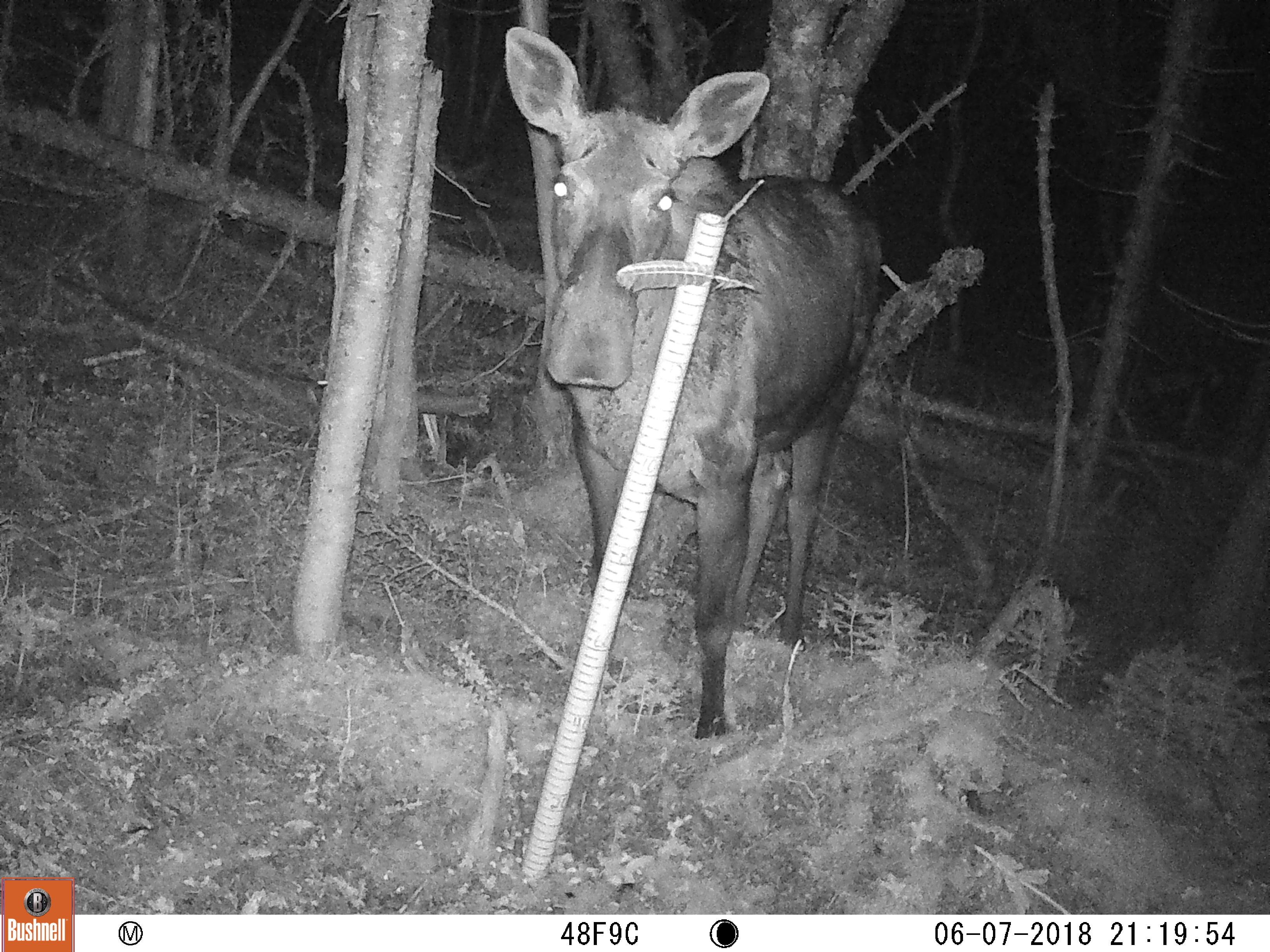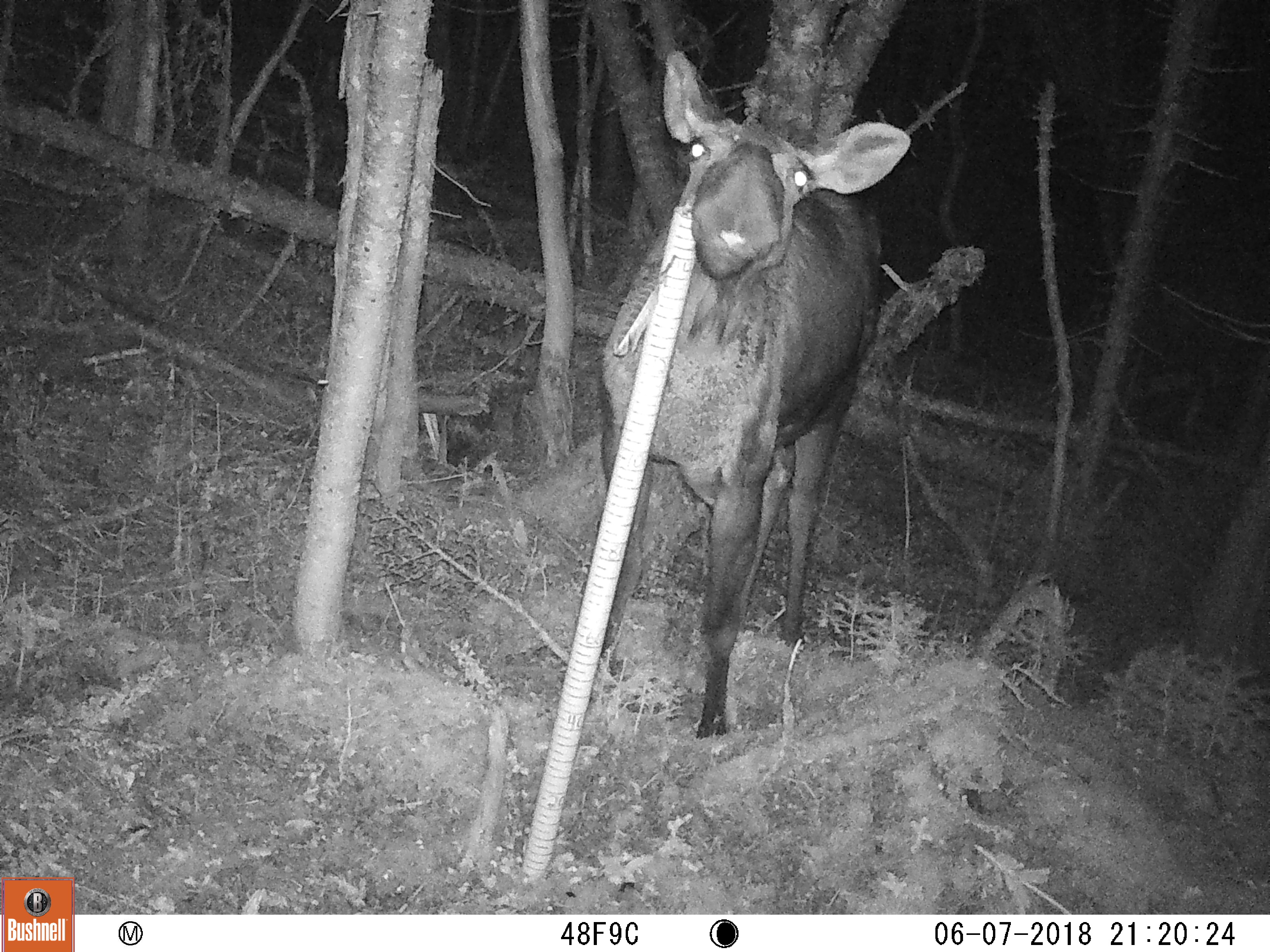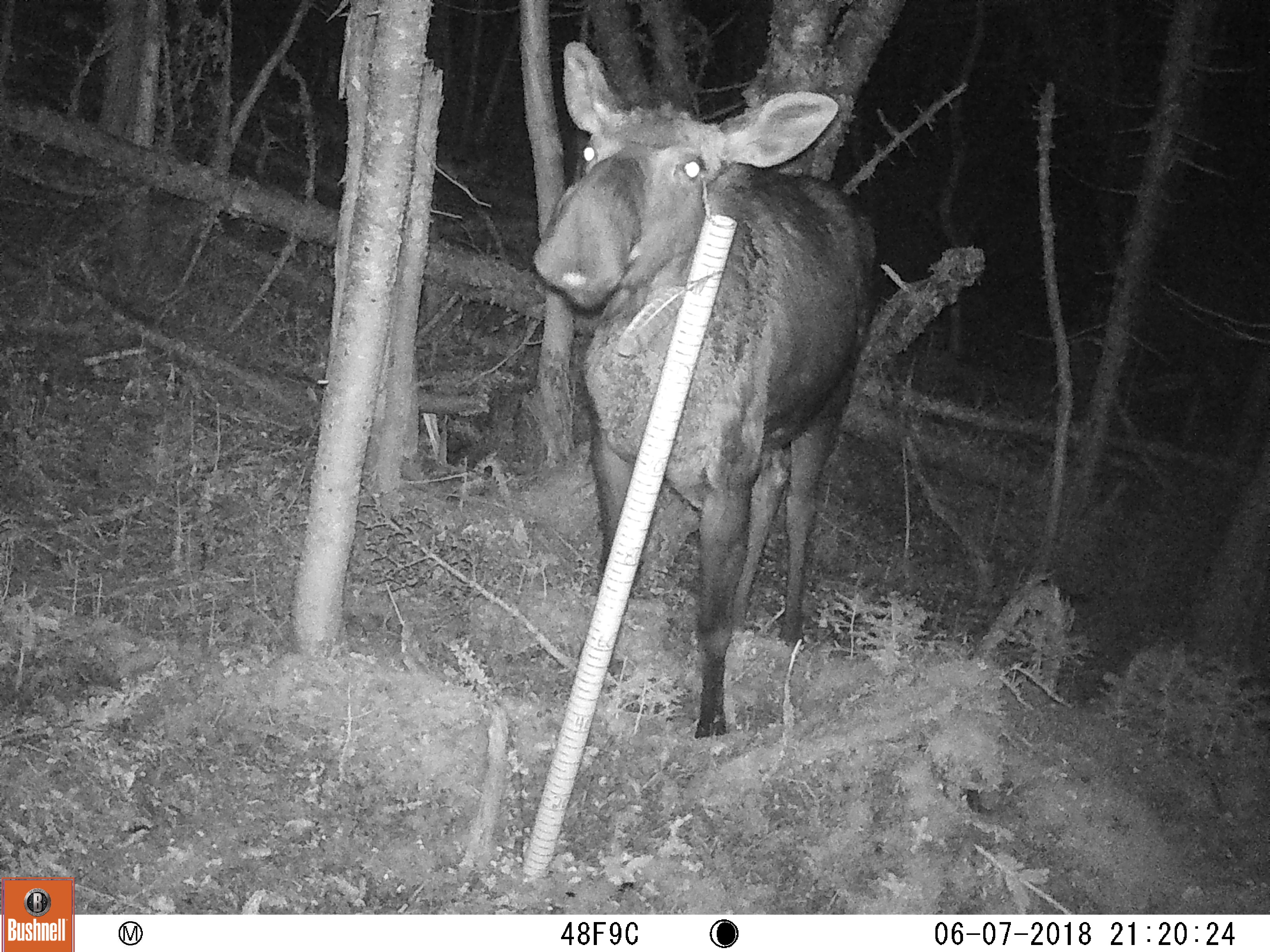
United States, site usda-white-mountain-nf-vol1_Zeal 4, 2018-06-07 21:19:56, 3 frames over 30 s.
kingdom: Animalia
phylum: Chordata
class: Mammalia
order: Artiodactyla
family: Cervidae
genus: Alces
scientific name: Alces alces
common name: moose